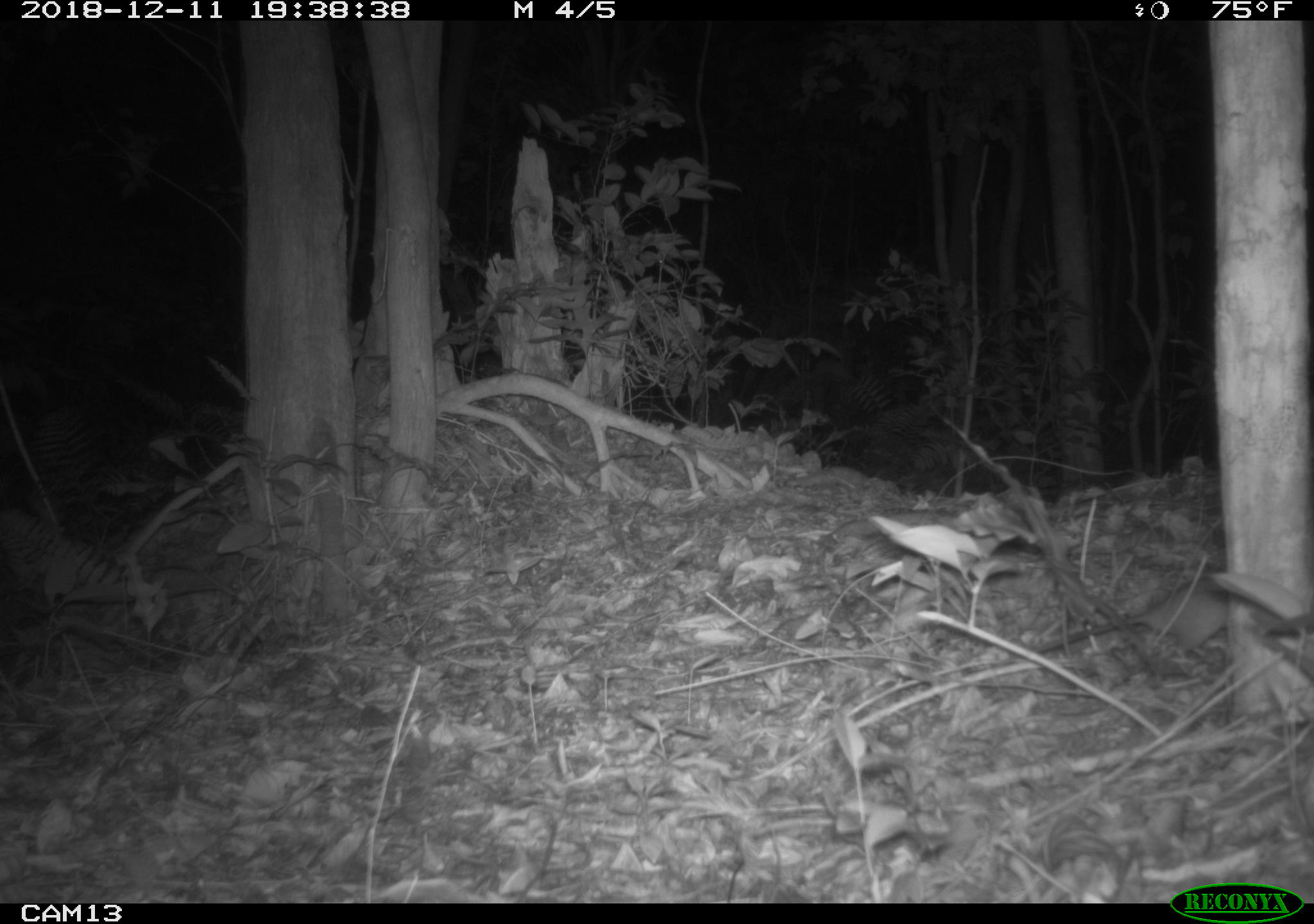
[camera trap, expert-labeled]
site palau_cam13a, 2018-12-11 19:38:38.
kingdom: Animalia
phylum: Chordata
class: Mammalia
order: Rodentia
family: Muridae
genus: Rattus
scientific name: Rattus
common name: rat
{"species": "rat (Rattus)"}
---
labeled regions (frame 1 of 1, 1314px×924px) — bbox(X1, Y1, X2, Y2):
rat: bbox(1036, 575, 1230, 662)